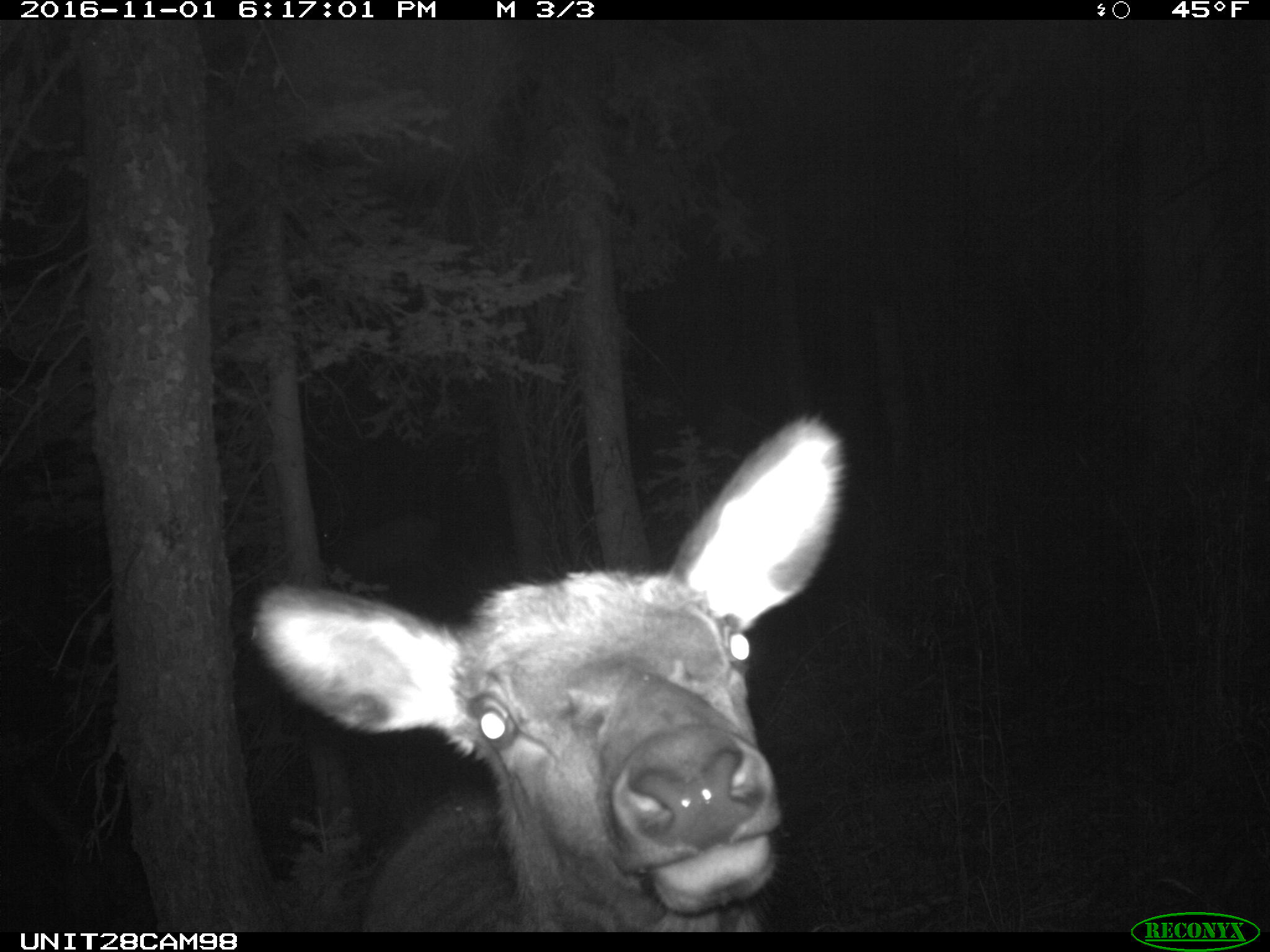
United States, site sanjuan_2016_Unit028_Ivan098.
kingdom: Animalia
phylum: Chordata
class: Mammalia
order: Artiodactyla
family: Cervidae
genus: Cervus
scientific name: Cervus elaphus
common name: red deer